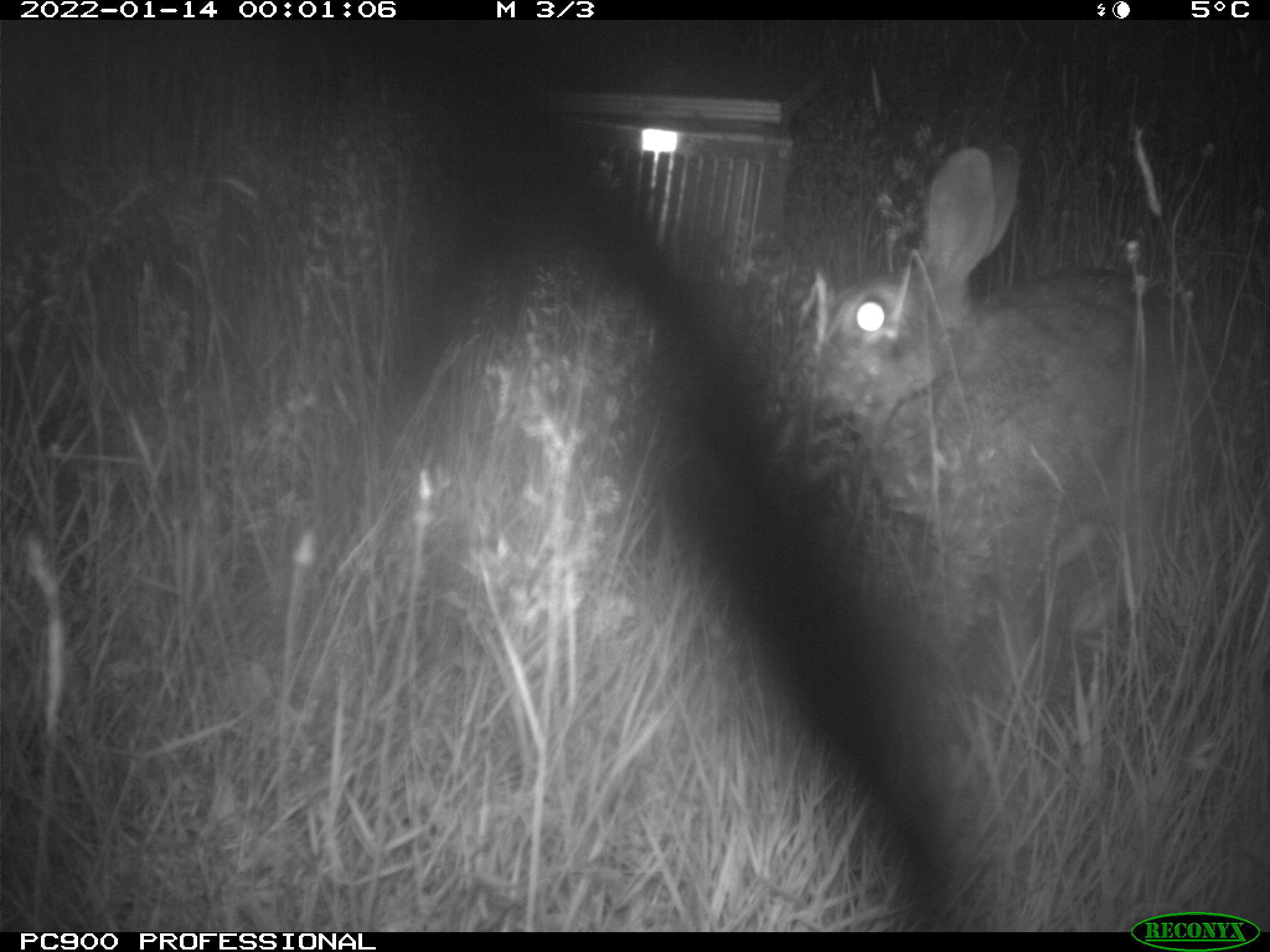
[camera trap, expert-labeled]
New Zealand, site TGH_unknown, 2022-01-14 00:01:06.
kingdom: Animalia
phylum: Chordata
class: Mammalia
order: Lagomorpha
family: Leporidae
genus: Oryctolagus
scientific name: Oryctolagus cuniculus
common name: european rabbit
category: rabbit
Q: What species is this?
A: Rabbit (european rabbit) (Oryctolagus cuniculus).